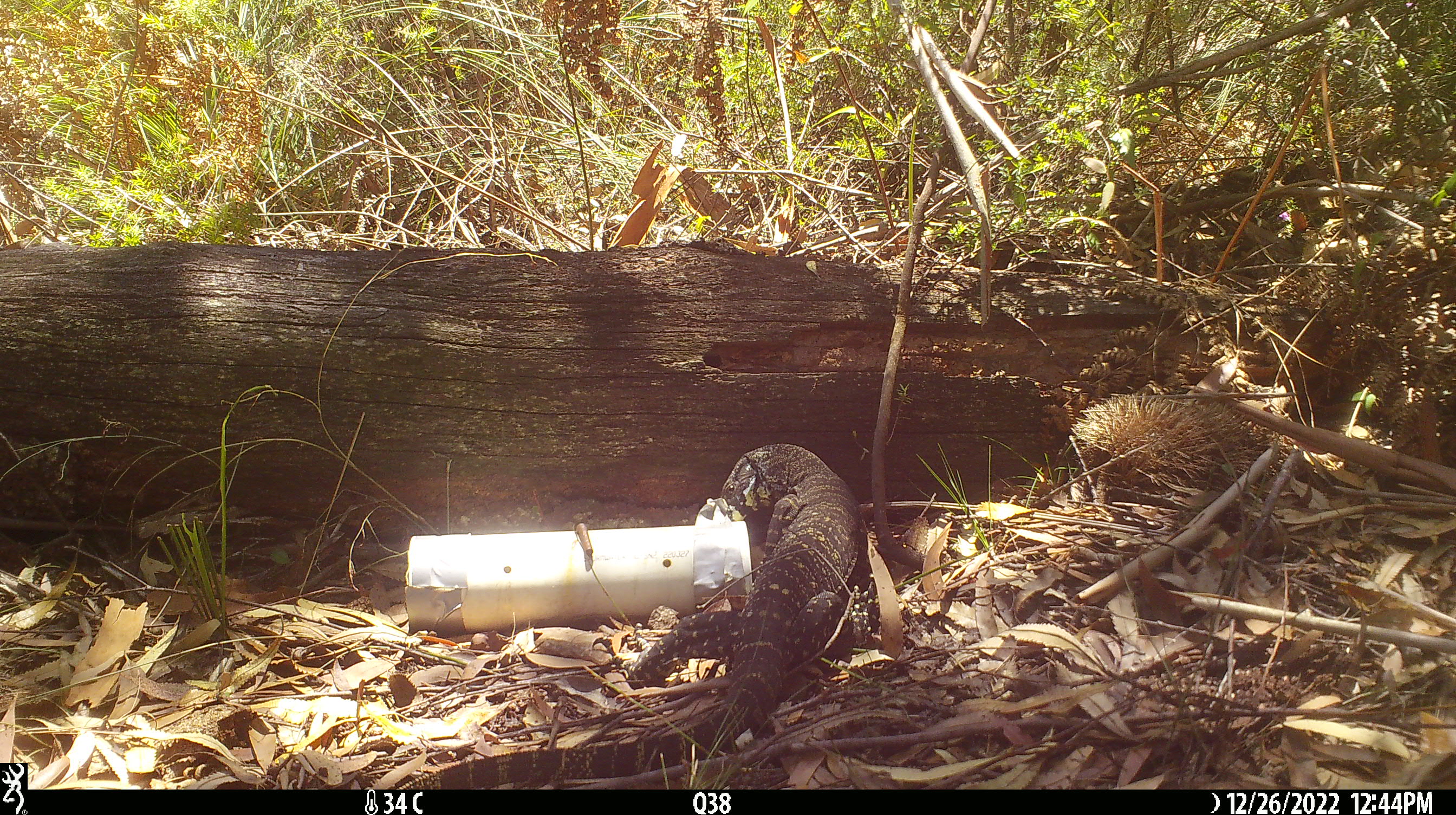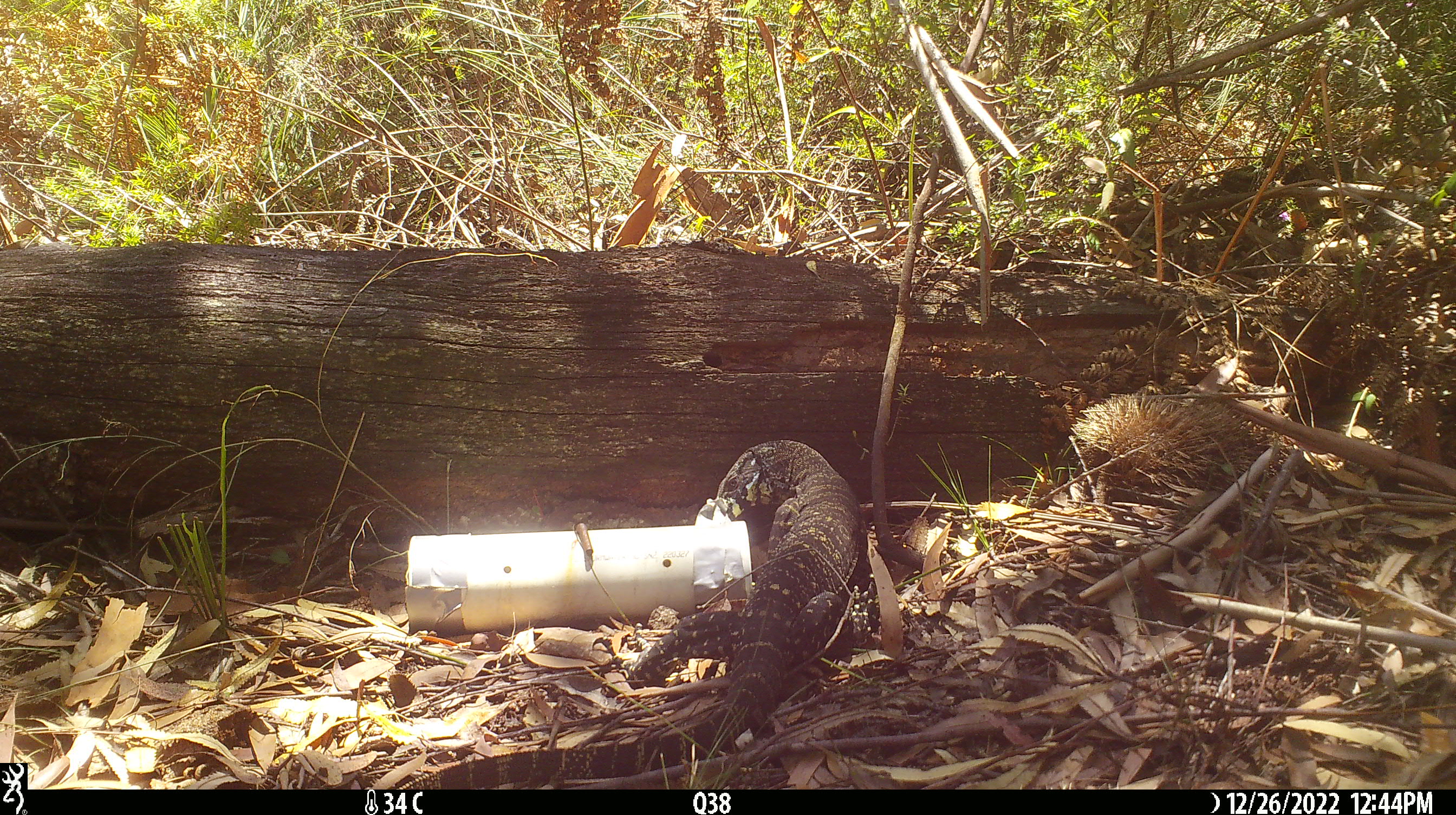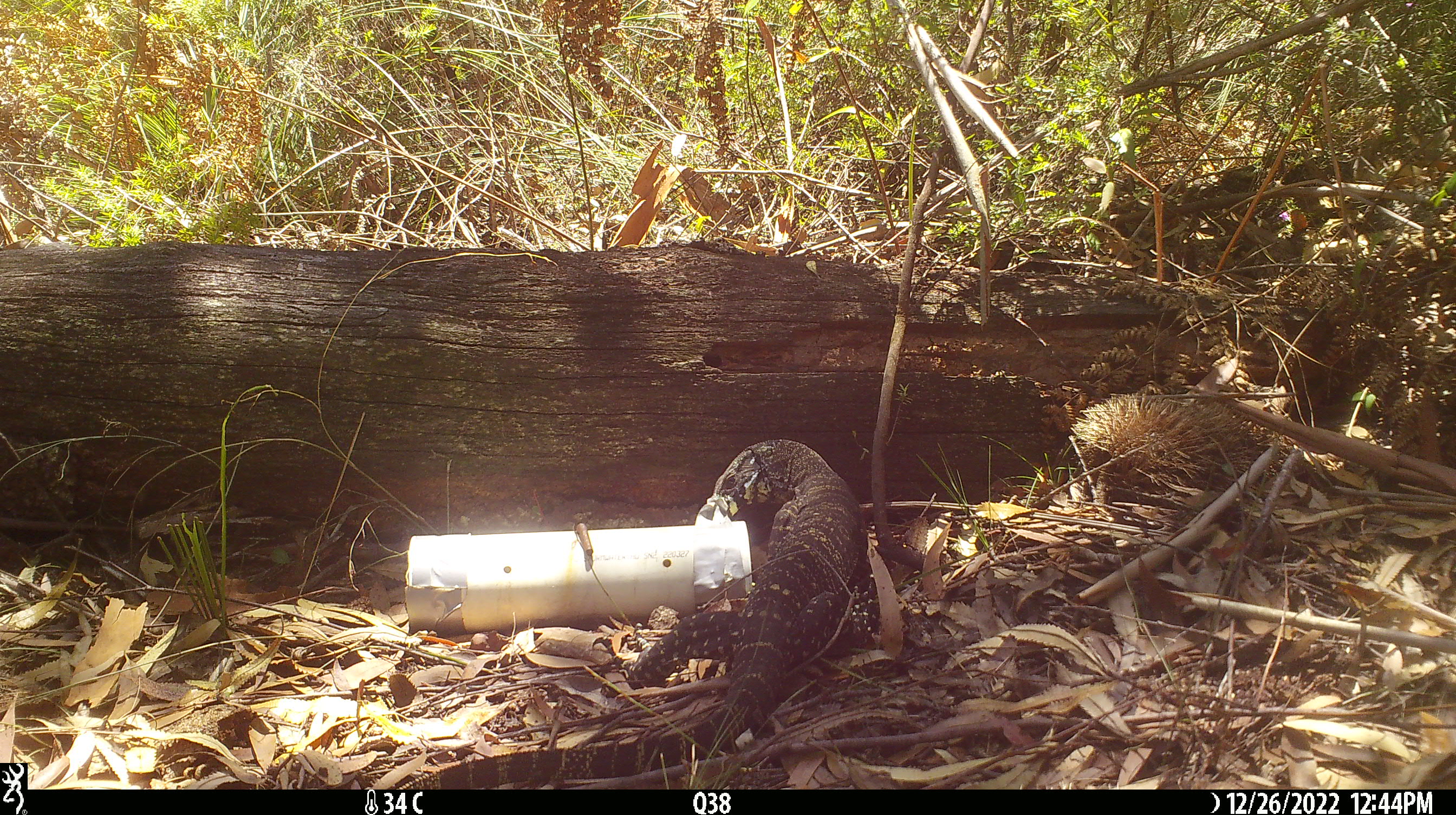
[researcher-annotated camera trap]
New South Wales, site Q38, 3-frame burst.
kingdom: Animalia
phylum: Chordata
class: Reptilia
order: Squamata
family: Varanidae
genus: Varanus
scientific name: Varanus varius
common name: lace monitor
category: goanna